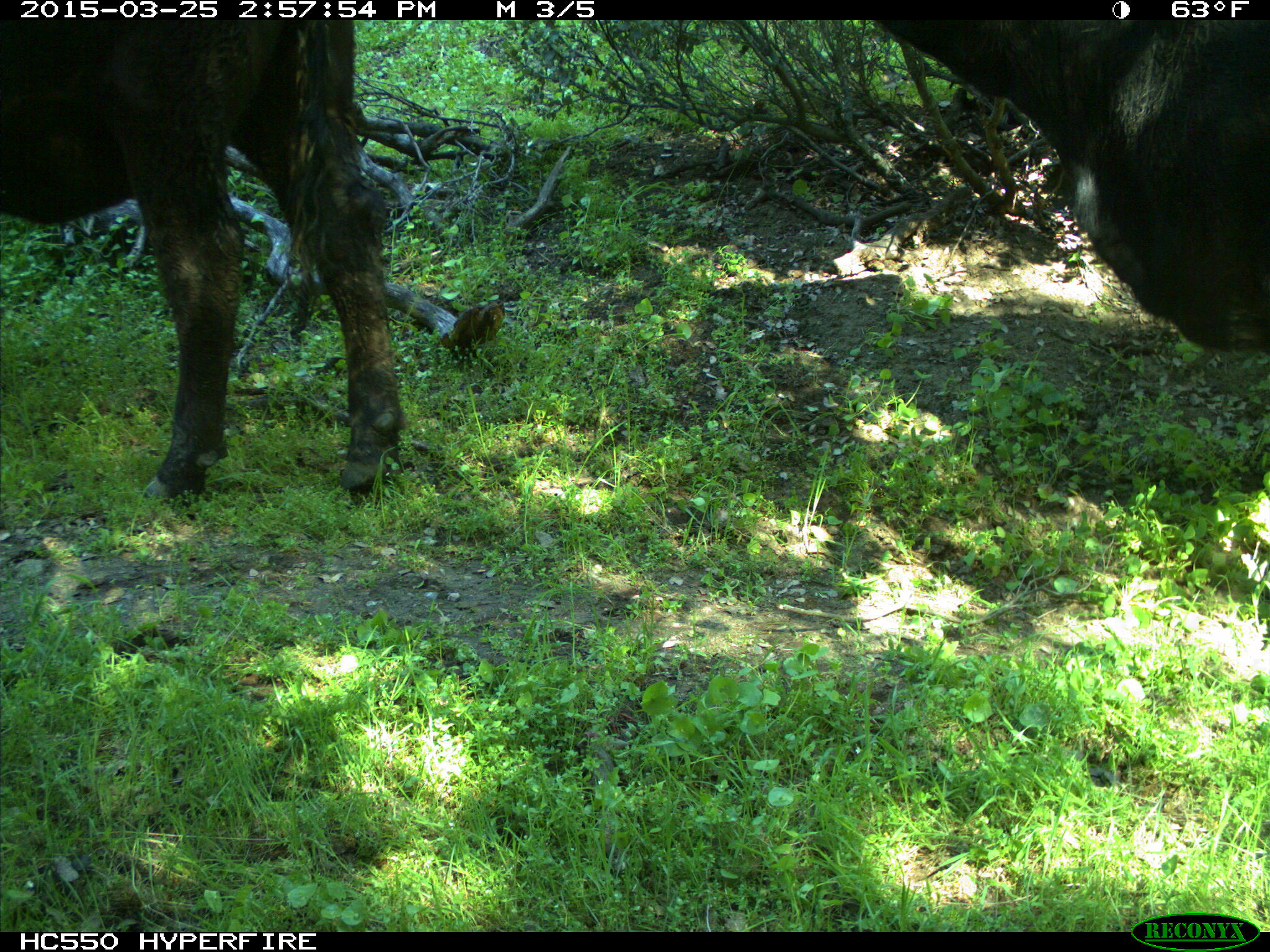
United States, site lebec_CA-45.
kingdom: Animalia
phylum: Chordata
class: Mammalia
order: Artiodactyla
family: Bovidae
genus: Bos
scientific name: Bos taurus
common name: domestic cow